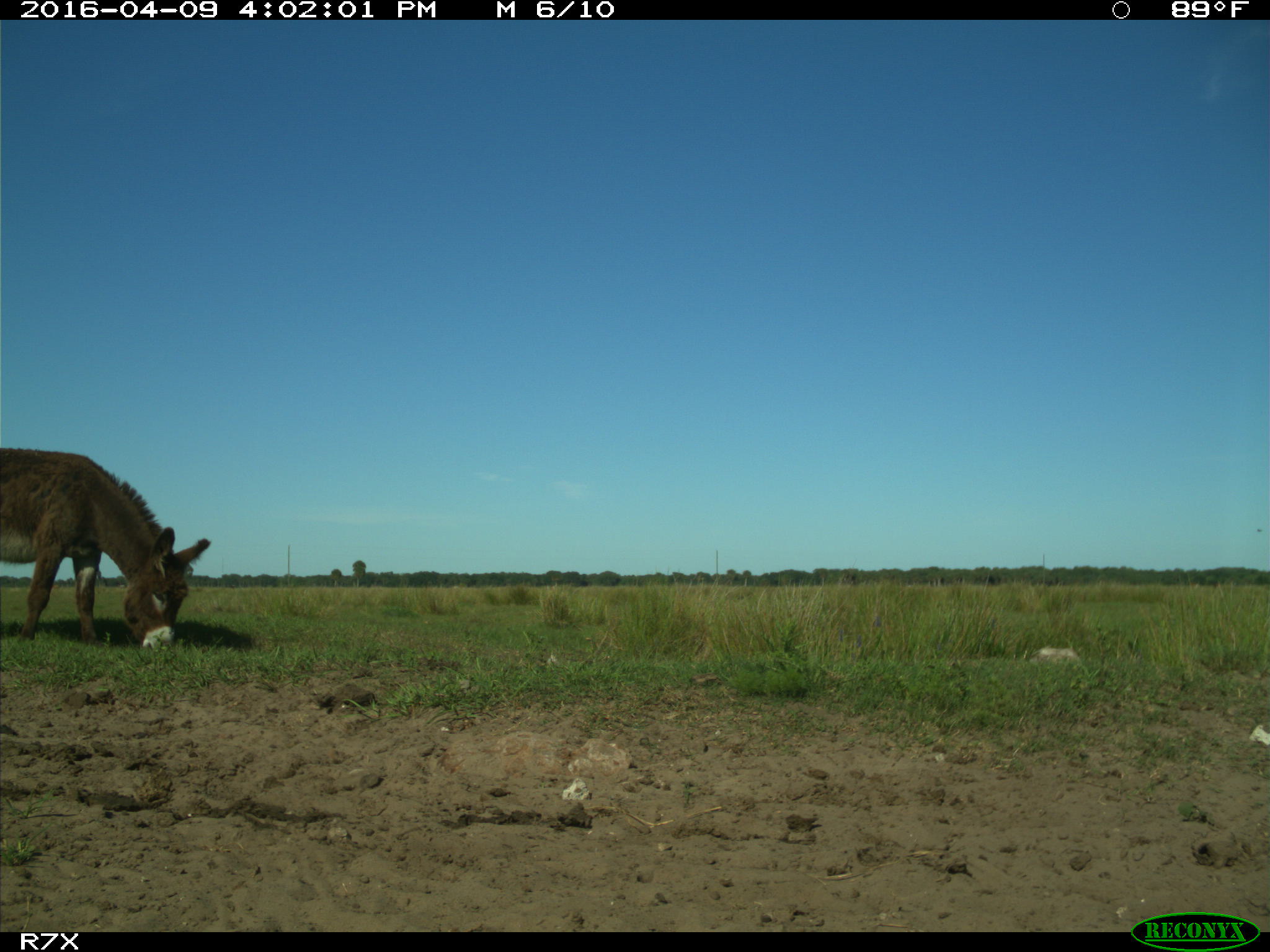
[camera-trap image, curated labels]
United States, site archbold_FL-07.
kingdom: Animalia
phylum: Chordata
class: Mammalia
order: Artiodactyla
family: Bovidae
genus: Bos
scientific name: Bos taurus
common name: domestic cow